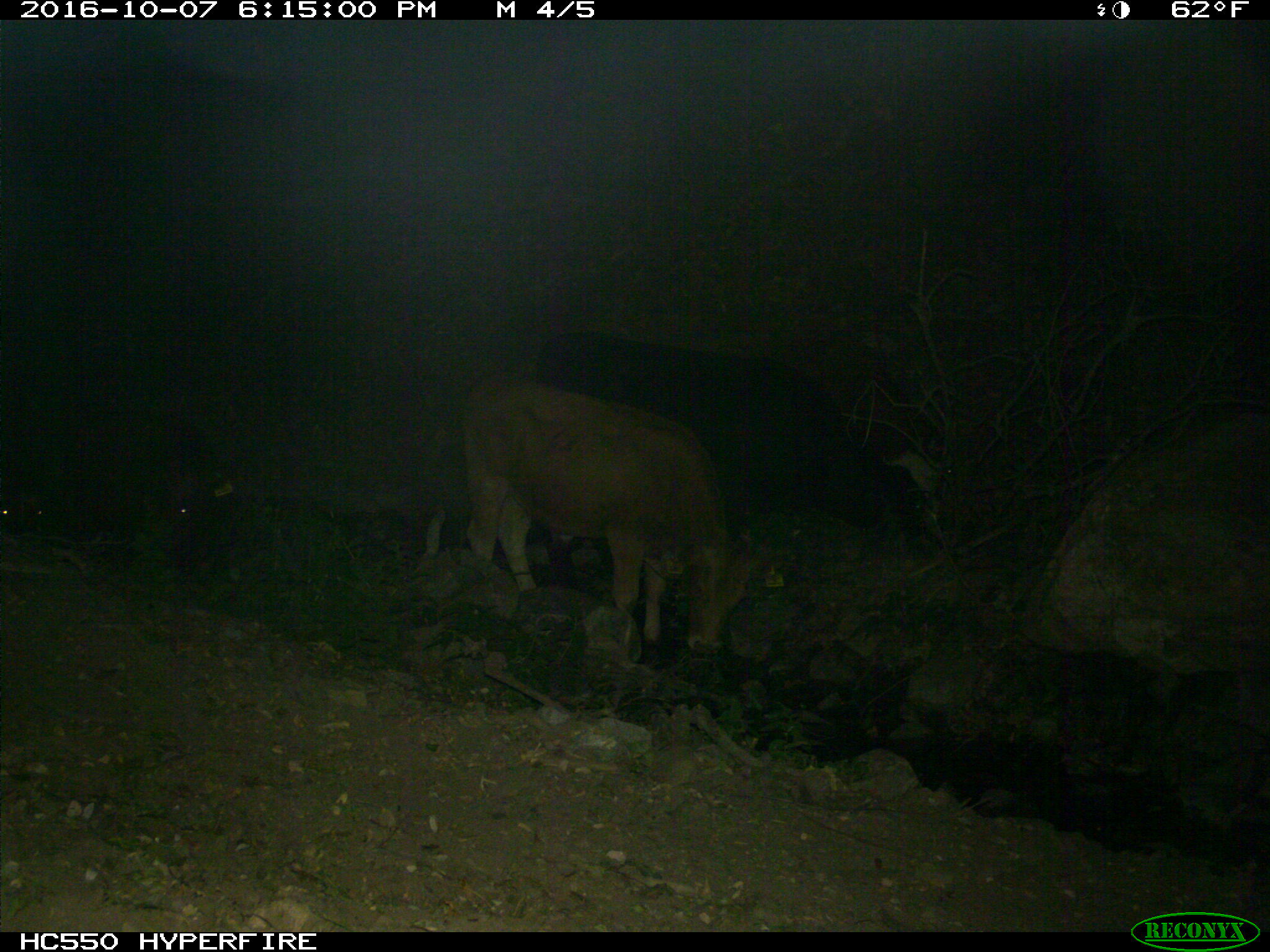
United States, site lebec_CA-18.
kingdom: Animalia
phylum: Chordata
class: Mammalia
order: Artiodactyla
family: Bovidae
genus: Bos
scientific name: Bos taurus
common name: domestic cow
Bos taurus (domestic cow).